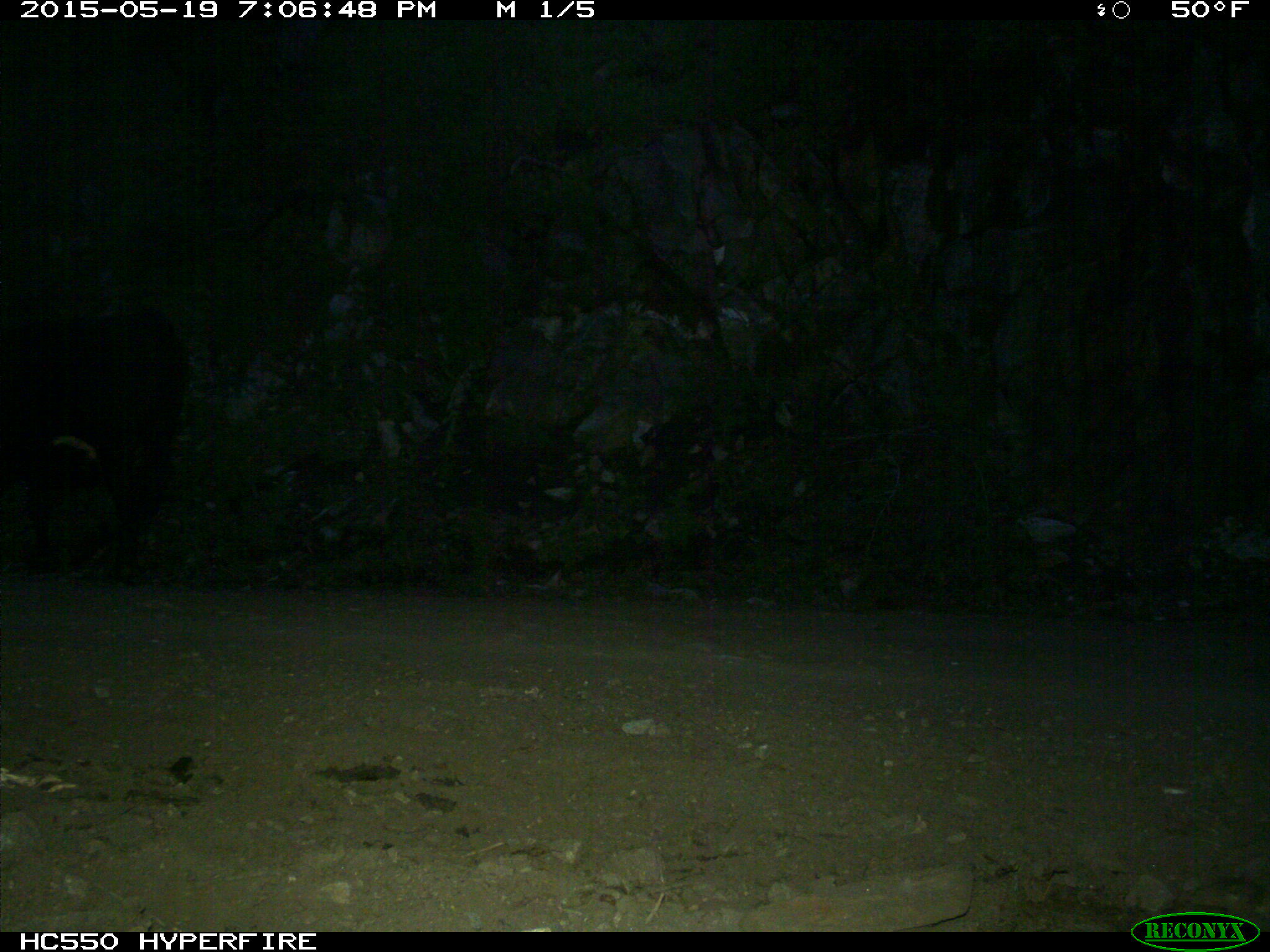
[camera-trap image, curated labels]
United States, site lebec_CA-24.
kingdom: Animalia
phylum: Chordata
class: Mammalia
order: Artiodactyla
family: Bovidae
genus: Bos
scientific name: Bos taurus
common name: domestic cow